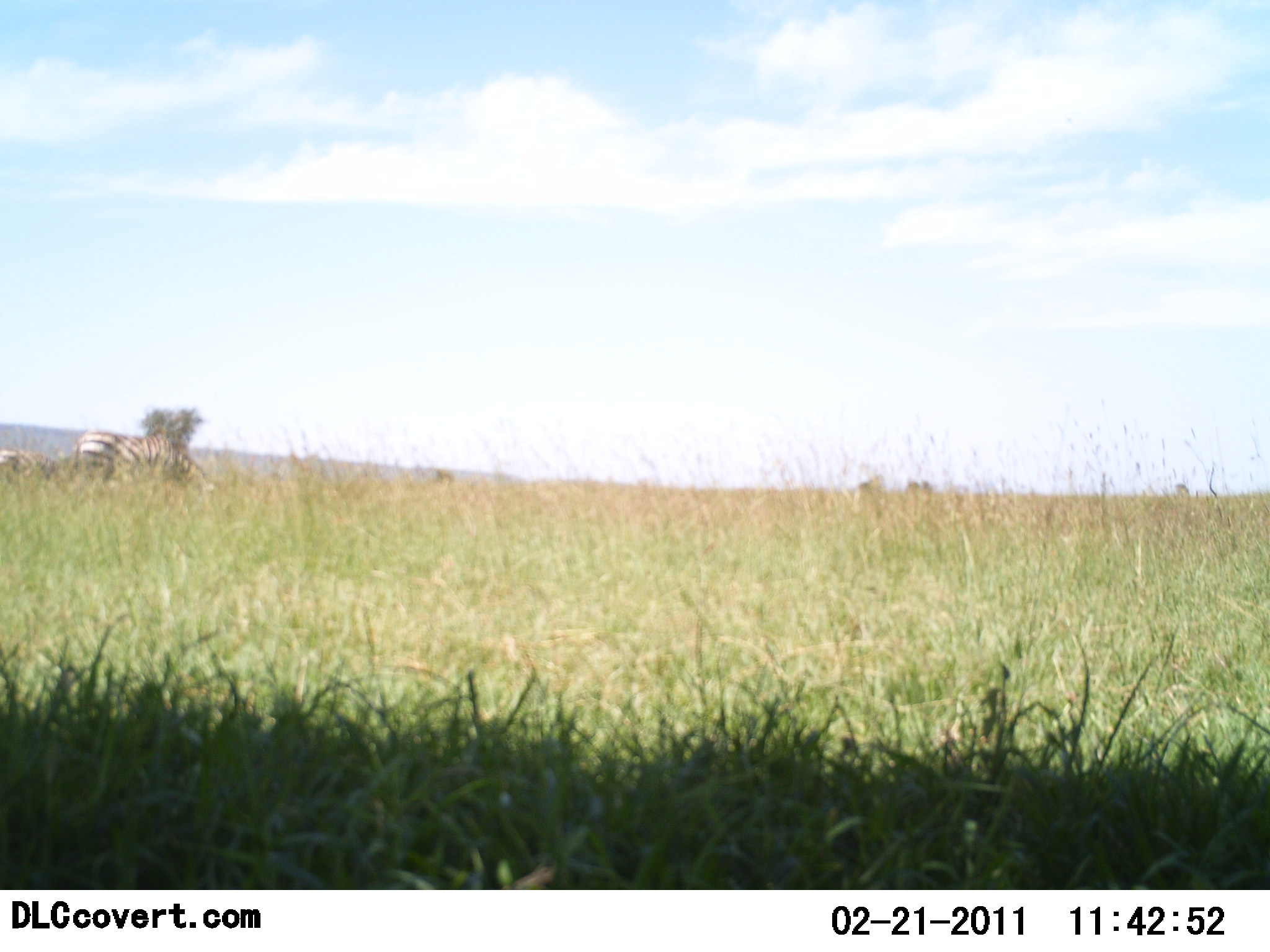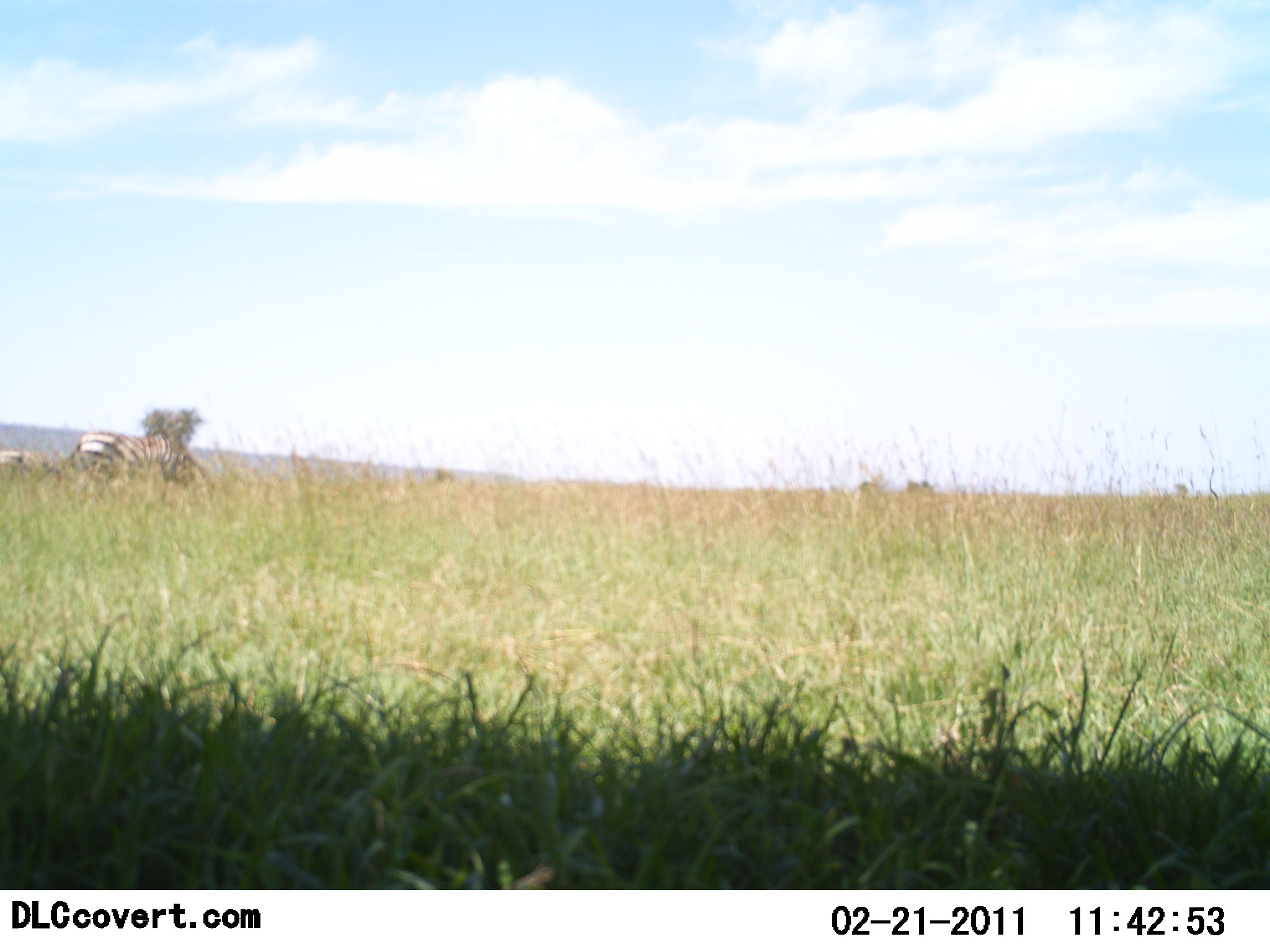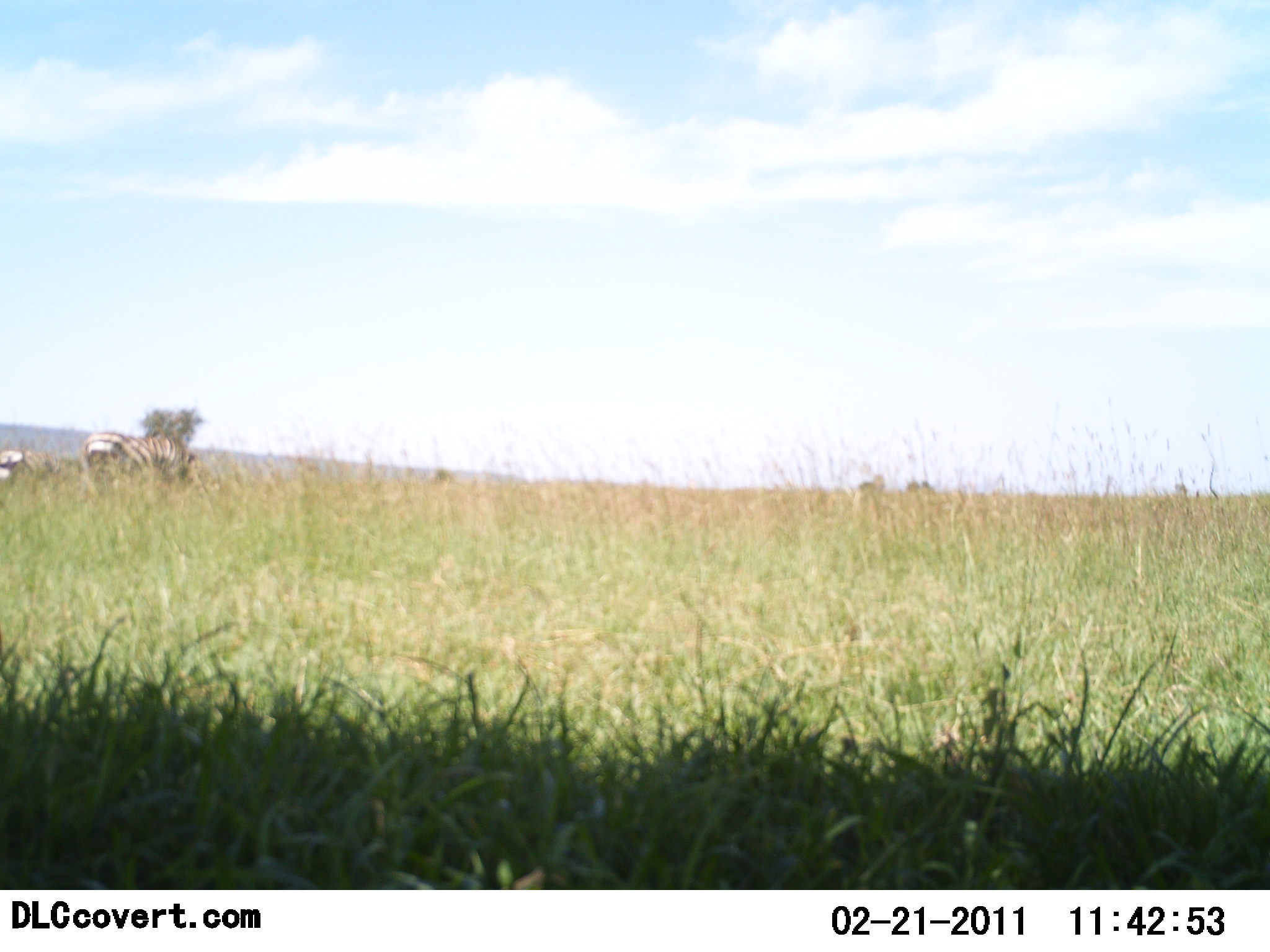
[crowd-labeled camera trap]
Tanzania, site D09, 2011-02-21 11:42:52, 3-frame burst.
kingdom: Animalia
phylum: Chordata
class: Mammalia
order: Perissodactyla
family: Equidae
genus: Equus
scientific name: Equus quagga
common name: plains zebra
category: zebra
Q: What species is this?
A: Zebra (plains zebra) (Equus quagga).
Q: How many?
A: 2.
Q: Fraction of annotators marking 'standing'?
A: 27%.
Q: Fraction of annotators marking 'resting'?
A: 0%.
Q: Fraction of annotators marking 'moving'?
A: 0%.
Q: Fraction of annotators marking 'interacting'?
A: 0%.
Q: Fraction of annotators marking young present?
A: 9%.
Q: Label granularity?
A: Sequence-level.